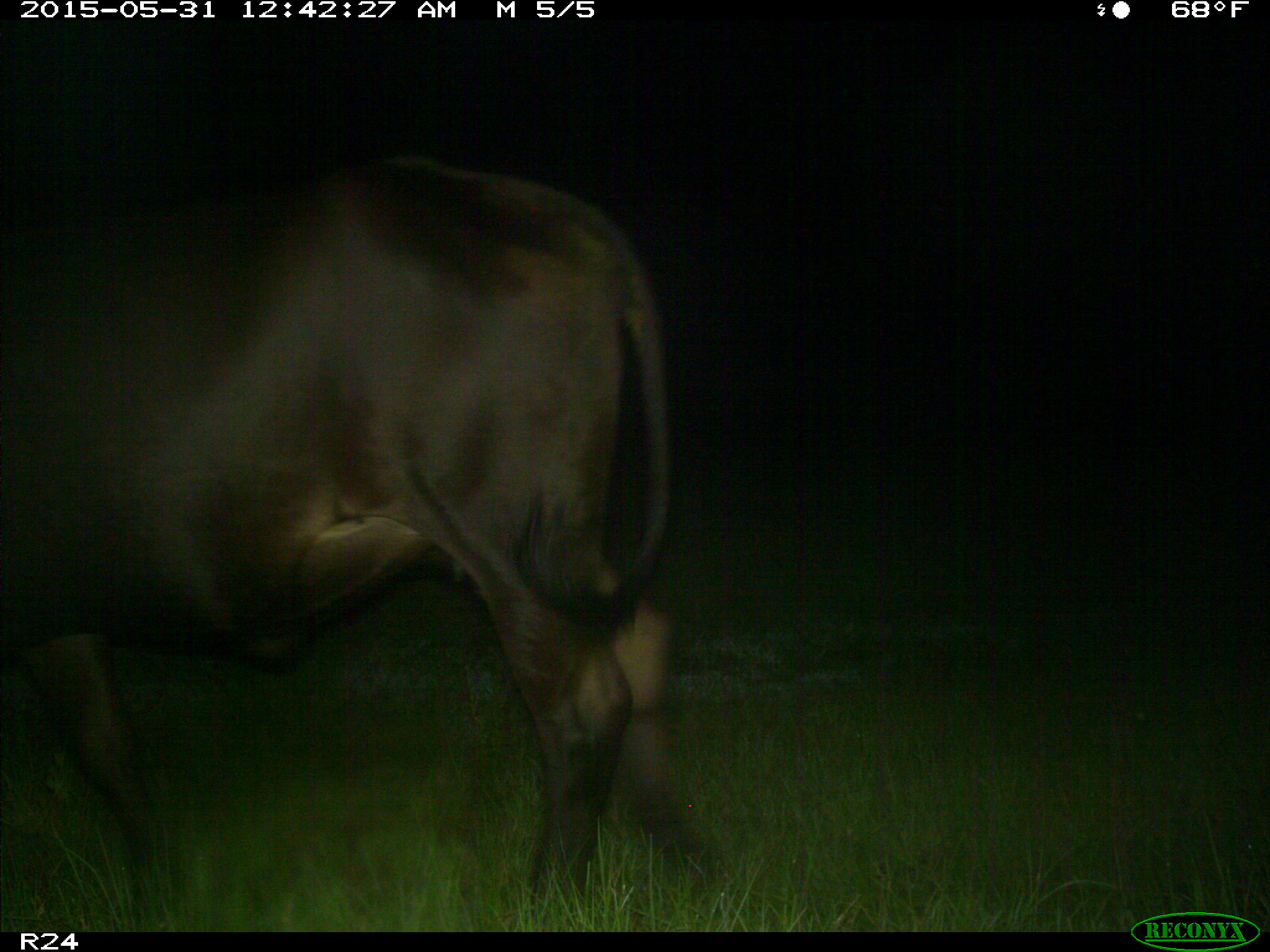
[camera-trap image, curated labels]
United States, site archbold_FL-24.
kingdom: Animalia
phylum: Chordata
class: Mammalia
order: Artiodactyla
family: Cervidae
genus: Odocoileus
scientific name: Odocoileus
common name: deer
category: unidentified deer